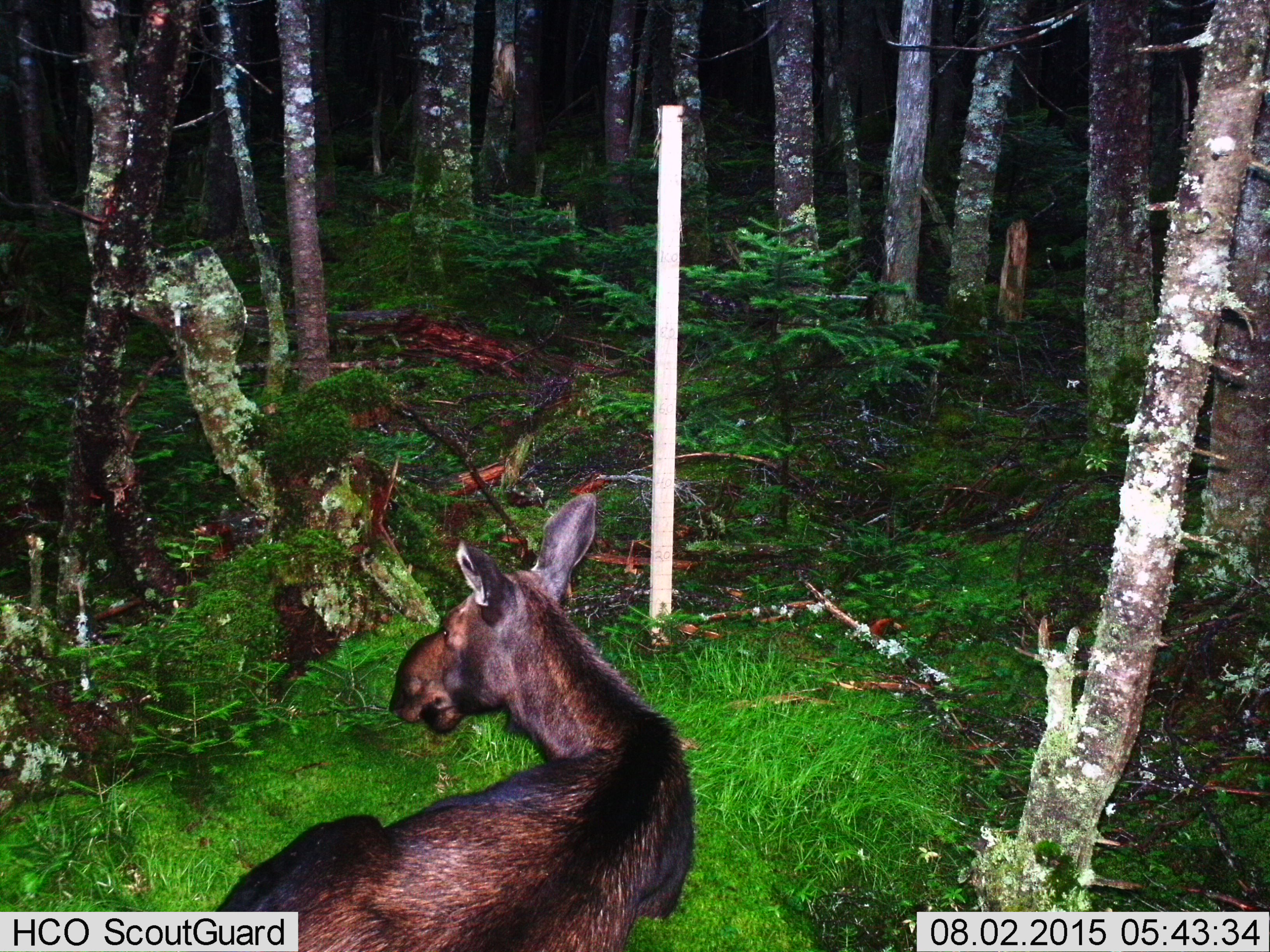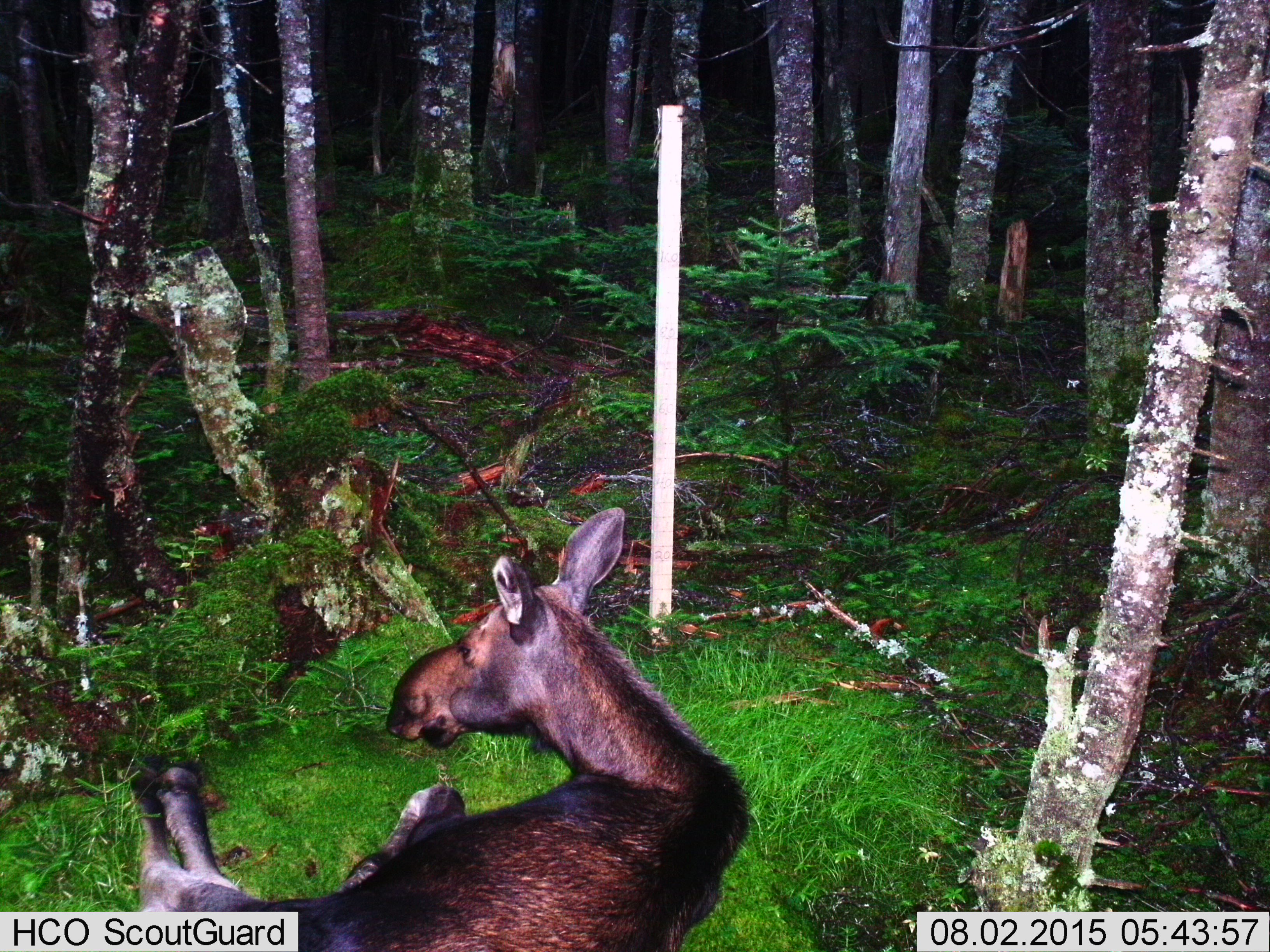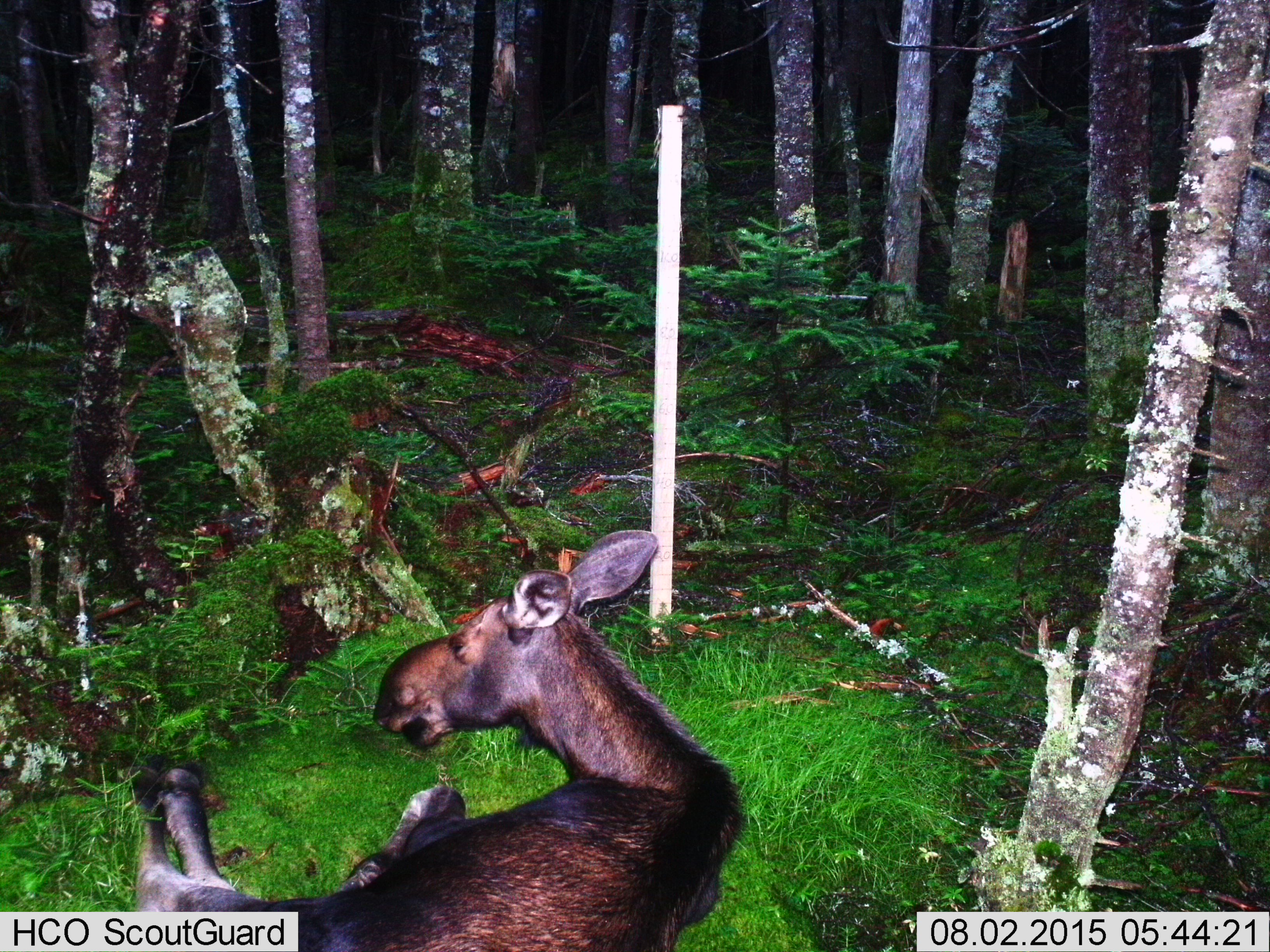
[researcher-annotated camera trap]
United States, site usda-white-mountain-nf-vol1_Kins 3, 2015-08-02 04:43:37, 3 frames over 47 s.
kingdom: Animalia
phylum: Chordata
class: Mammalia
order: Artiodactyla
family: Cervidae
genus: Alces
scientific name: Alces alces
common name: moose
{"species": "moose (Alces alces)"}